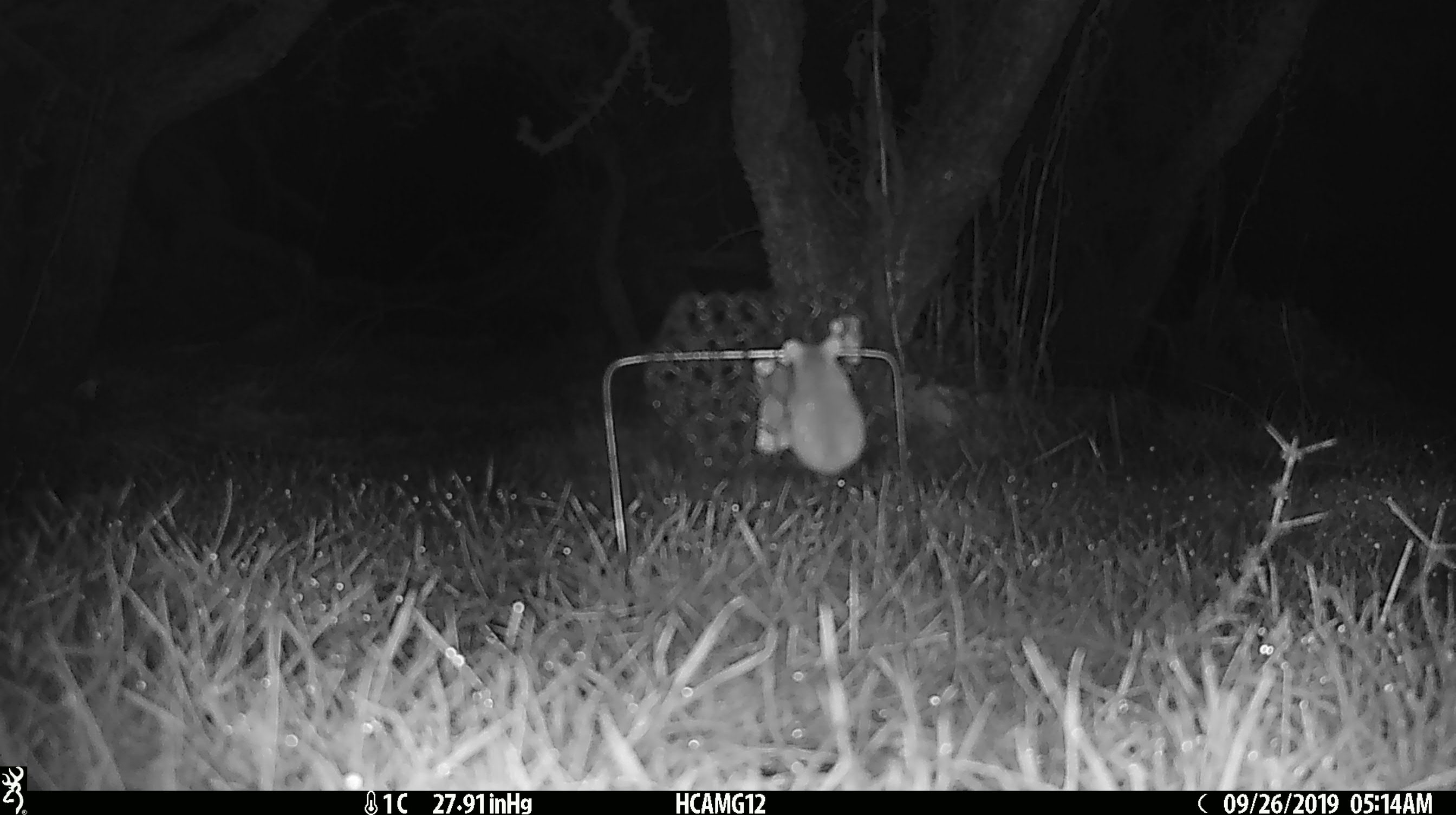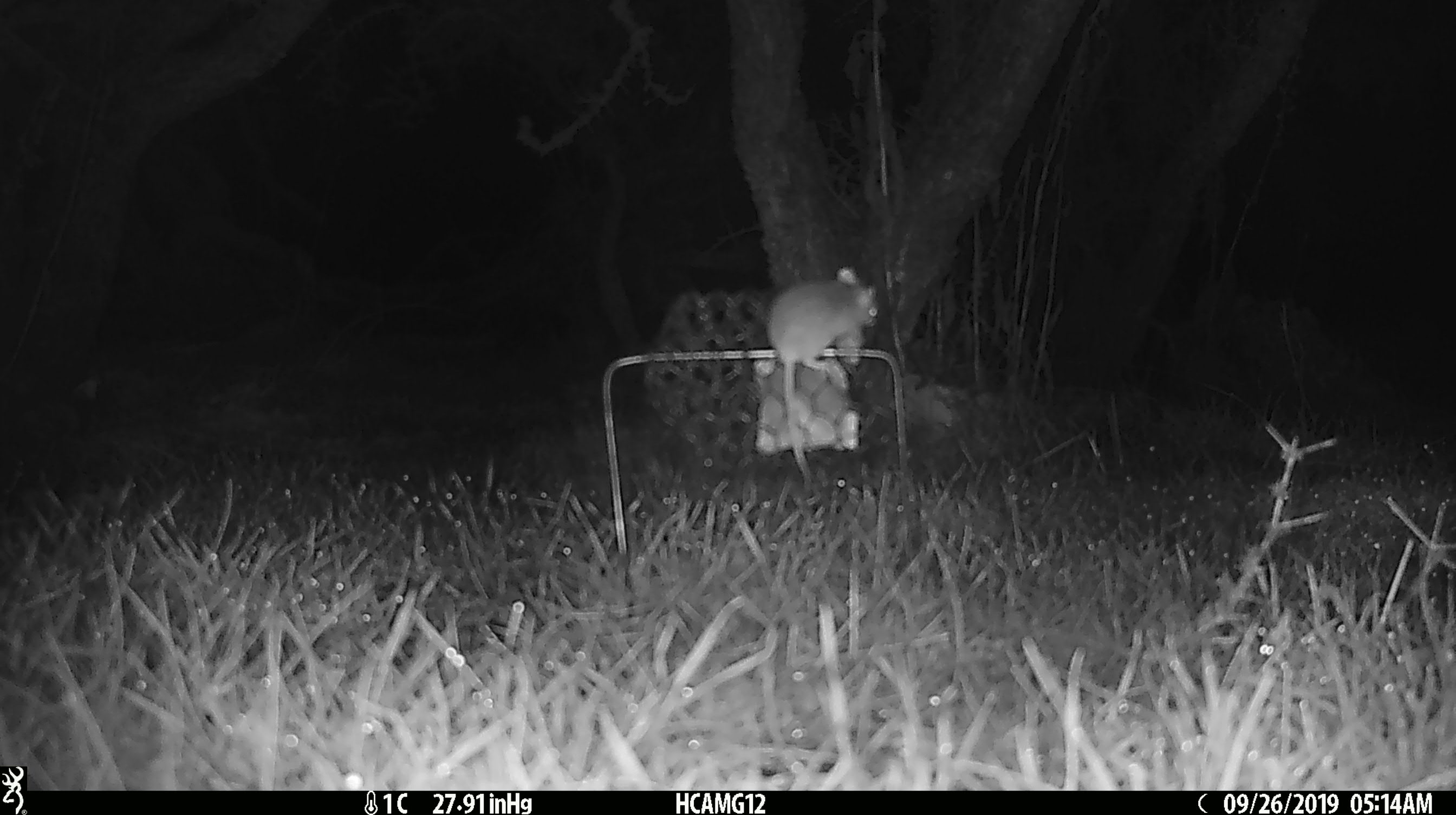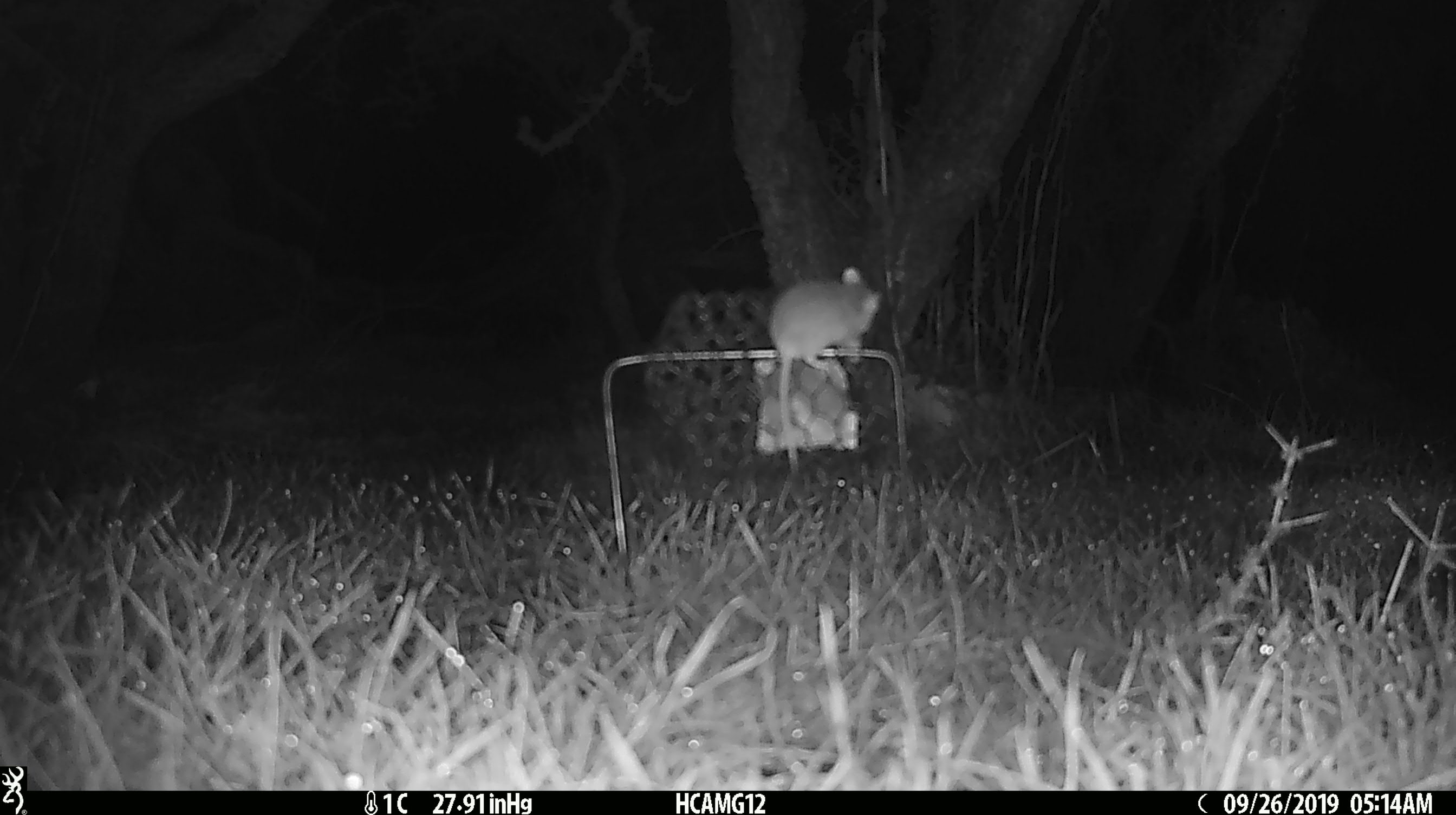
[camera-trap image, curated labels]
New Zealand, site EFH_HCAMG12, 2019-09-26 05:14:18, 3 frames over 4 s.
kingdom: Animalia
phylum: Chordata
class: Mammalia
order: Rodentia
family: Muridae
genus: Mus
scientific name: Mus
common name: mouse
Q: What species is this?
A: Mouse (Mus).